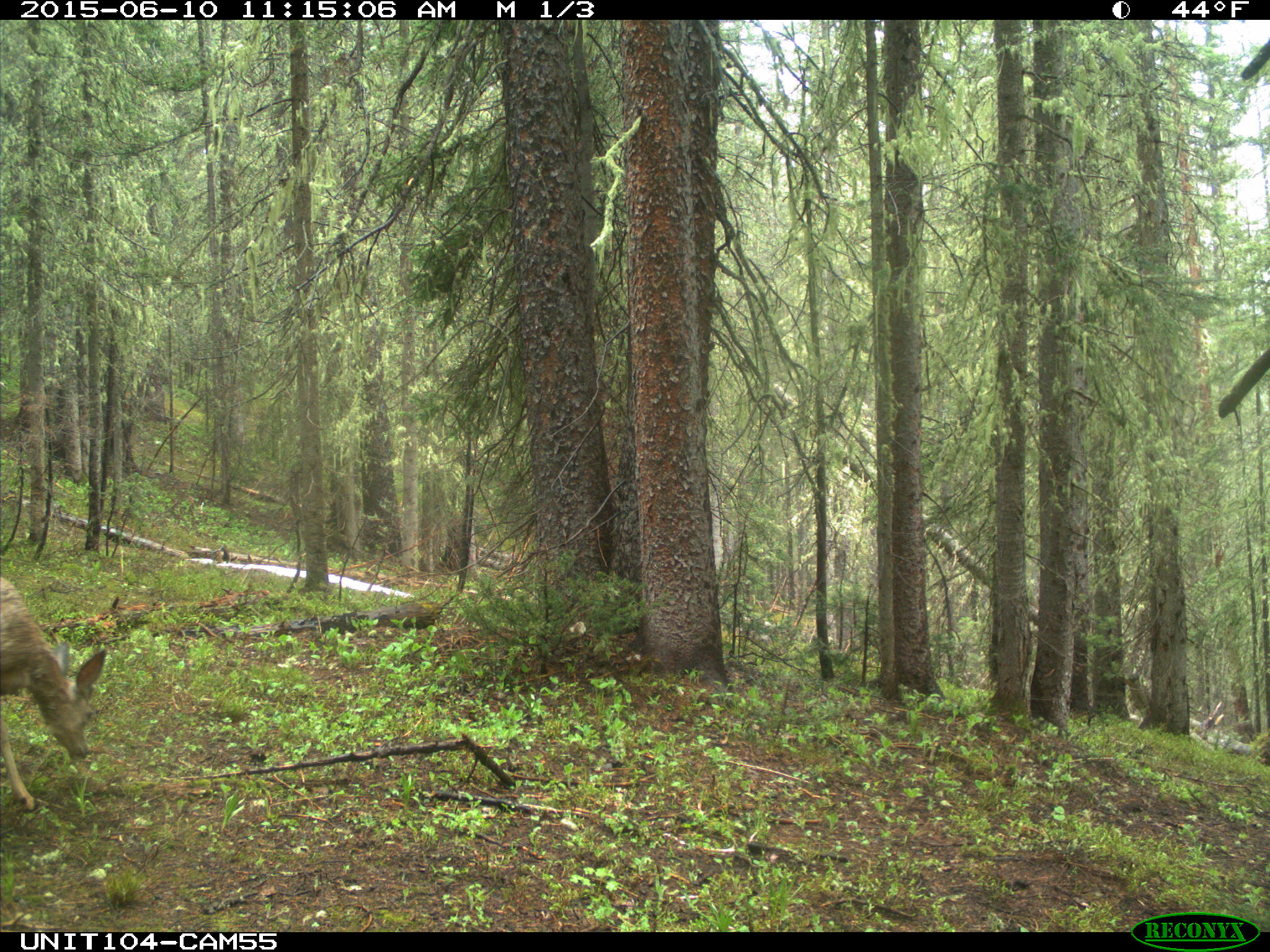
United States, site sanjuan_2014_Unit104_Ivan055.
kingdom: Animalia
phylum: Chordata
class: Mammalia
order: Artiodactyla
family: Cervidae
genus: Odocoileus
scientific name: Odocoileus hemionus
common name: mule deer